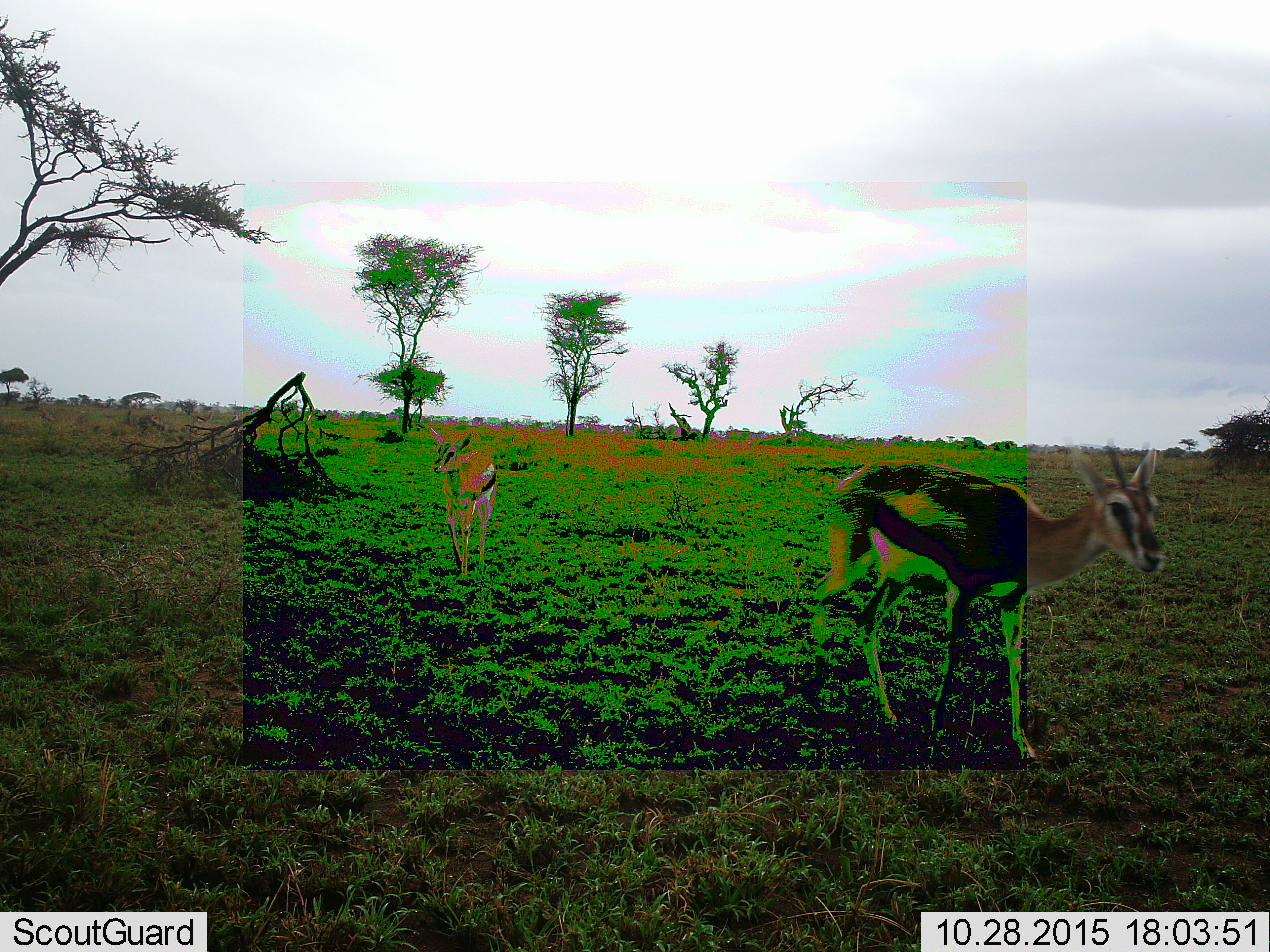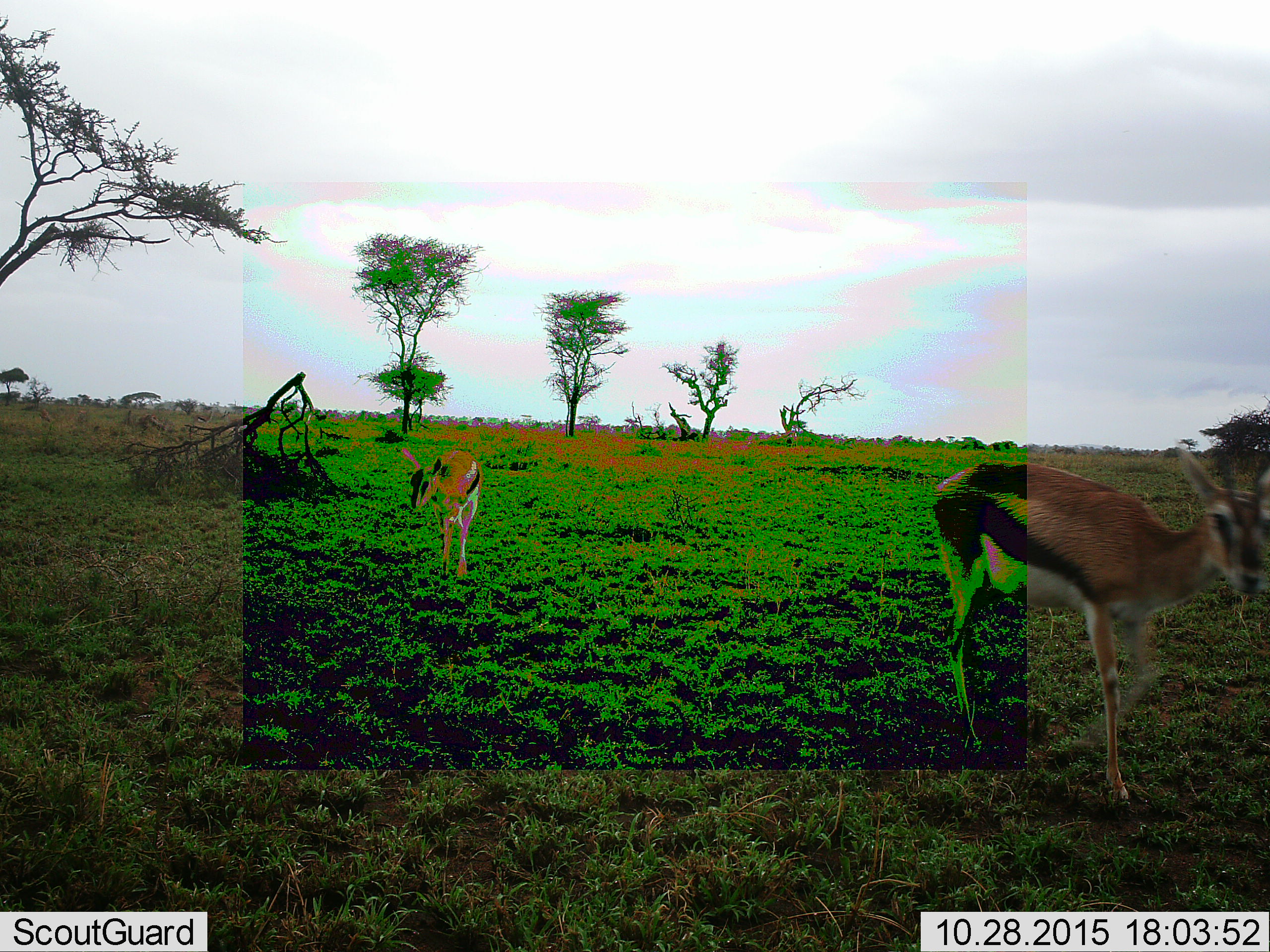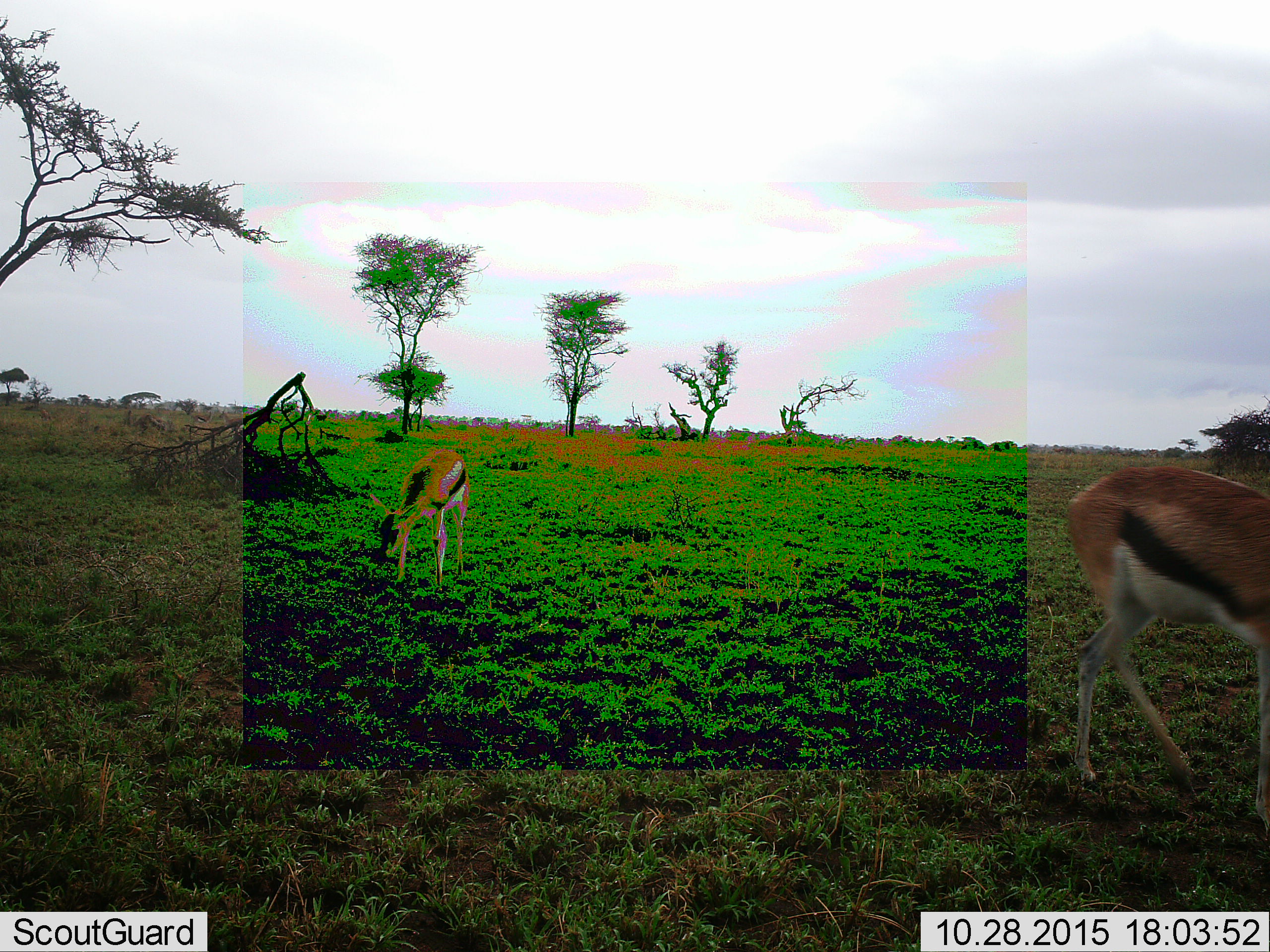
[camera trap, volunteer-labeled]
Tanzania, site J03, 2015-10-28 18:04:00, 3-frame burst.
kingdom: Animalia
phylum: Chordata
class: Mammalia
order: Artiodactyla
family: Bovidae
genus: Eudorcas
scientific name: Eudorcas thomsonii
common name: thomson's gazelle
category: gazellethomsons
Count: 2.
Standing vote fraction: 30%.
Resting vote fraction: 0%.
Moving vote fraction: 70%.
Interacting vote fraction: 0%.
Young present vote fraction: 10%.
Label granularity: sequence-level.